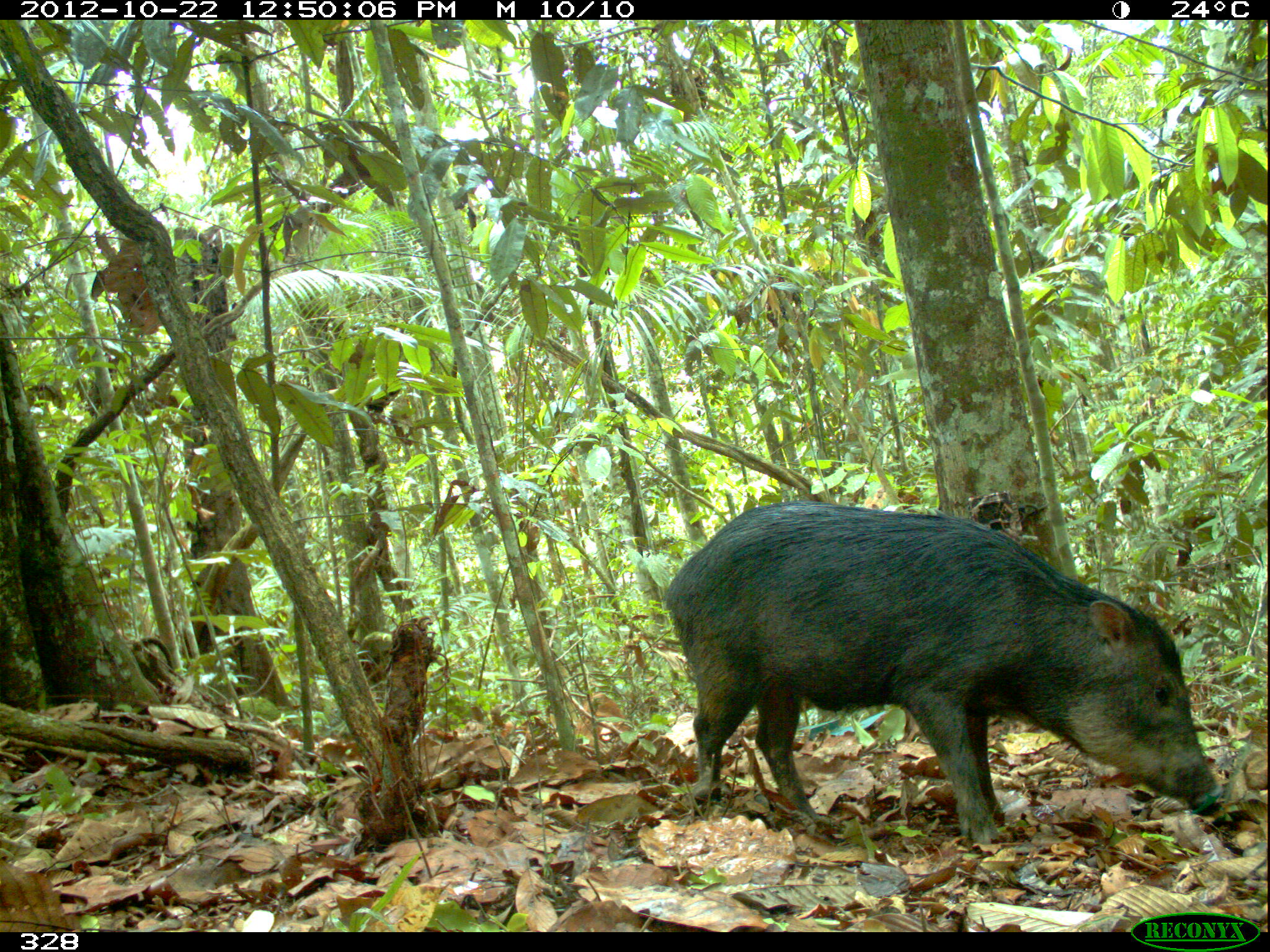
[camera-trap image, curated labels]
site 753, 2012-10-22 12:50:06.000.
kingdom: Animalia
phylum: Chordata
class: Mammalia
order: Artiodactyla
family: Tayassuidae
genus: Tayassu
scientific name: Tayassu pecari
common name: white-lipped peccary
Tayassu pecari (white-lipped peccary).